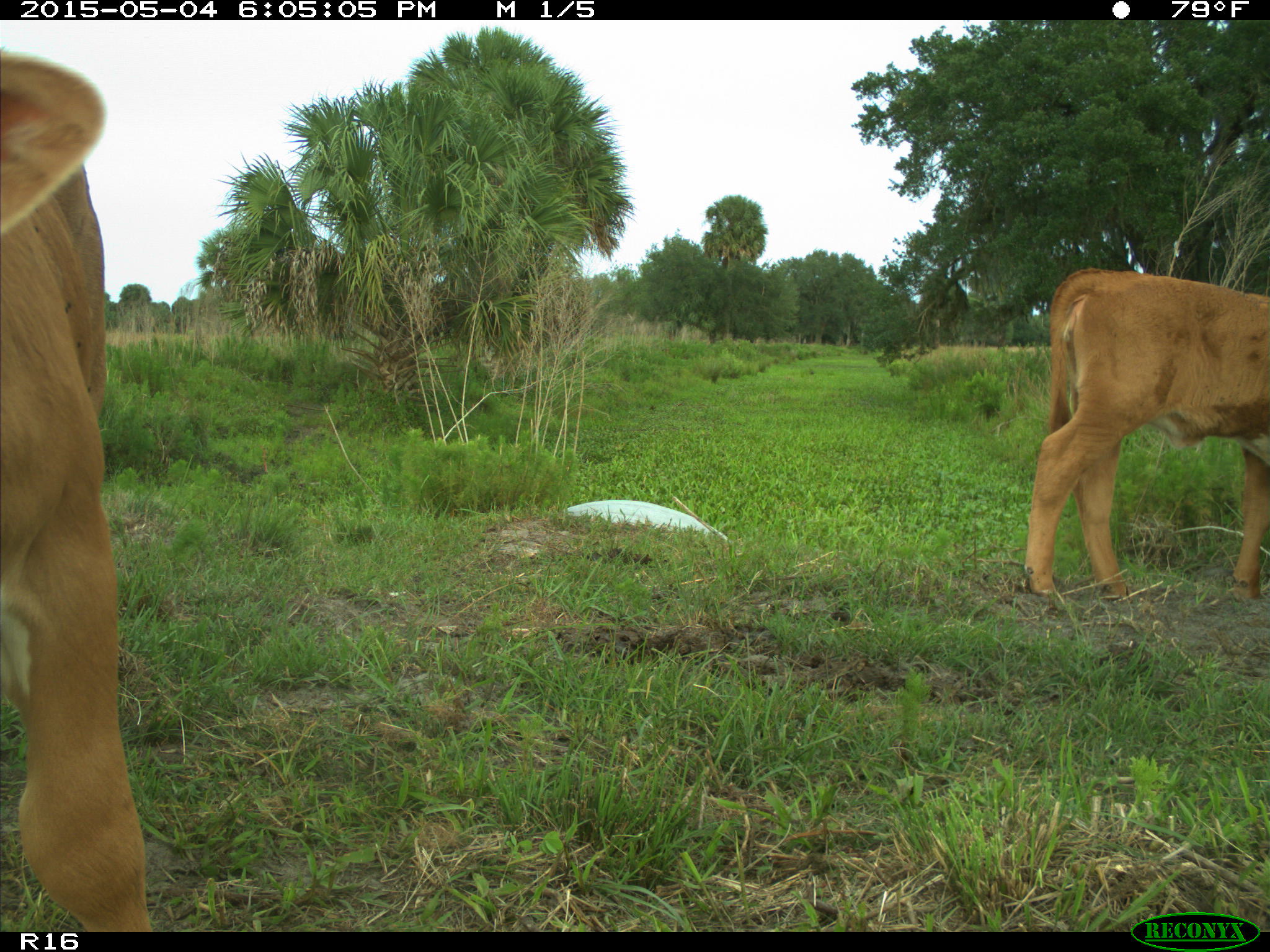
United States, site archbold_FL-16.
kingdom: Animalia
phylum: Chordata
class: Mammalia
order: Artiodactyla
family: Bovidae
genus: Bos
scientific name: Bos taurus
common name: domestic cow